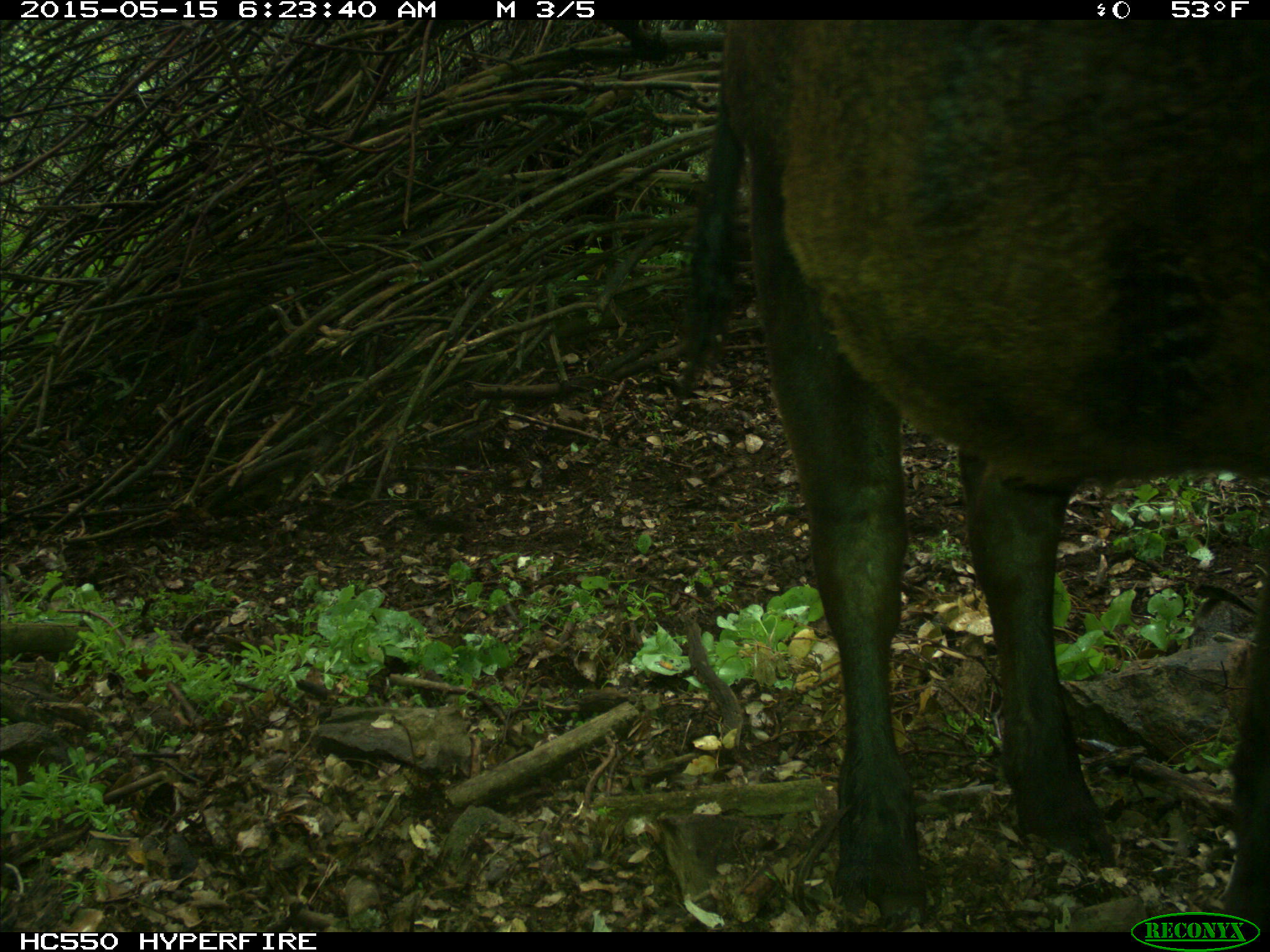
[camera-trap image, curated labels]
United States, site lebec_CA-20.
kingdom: Animalia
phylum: Chordata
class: Mammalia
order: Artiodactyla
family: Bovidae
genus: Bos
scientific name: Bos taurus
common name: domestic cow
Bos taurus (domestic cow).